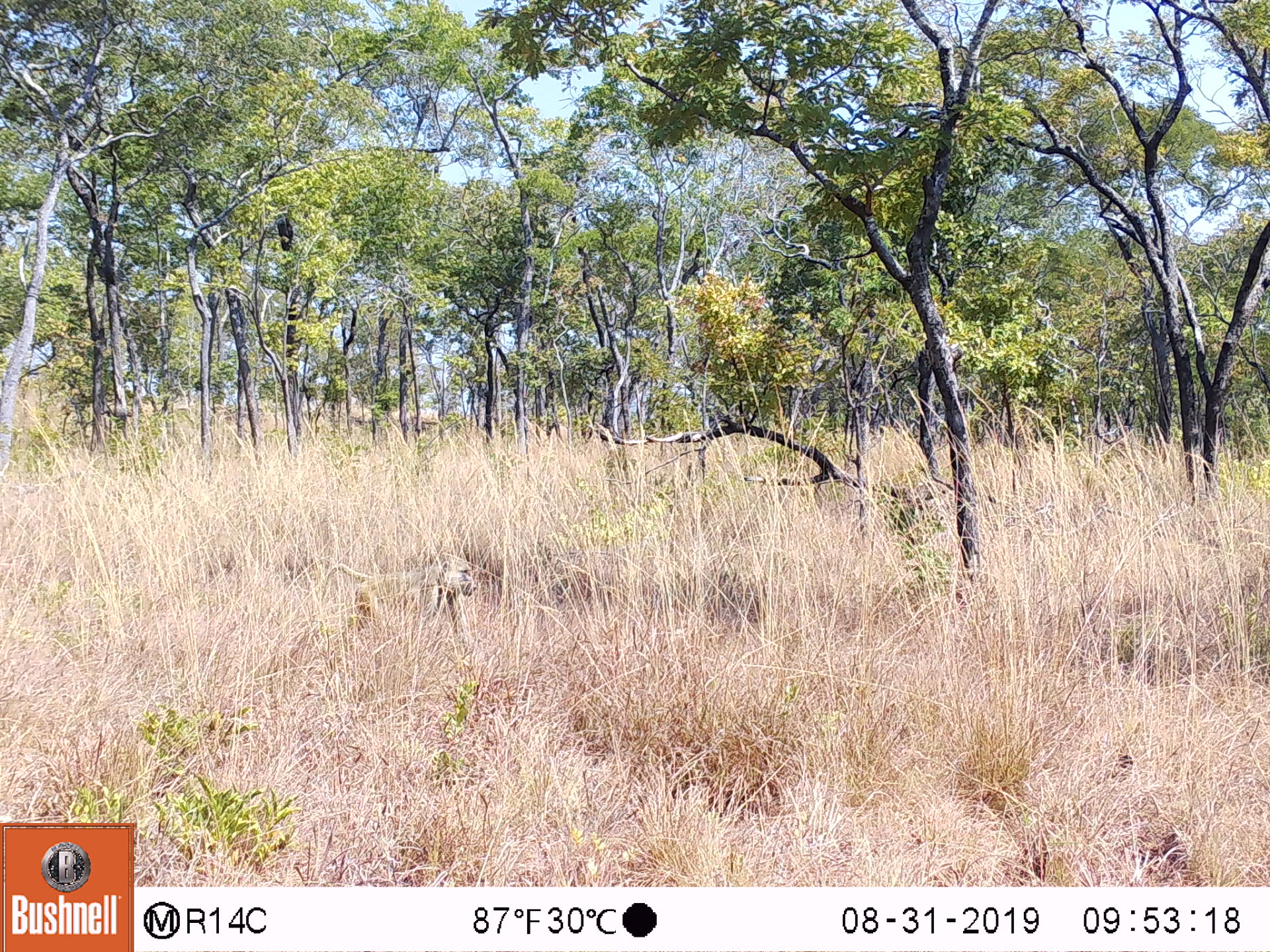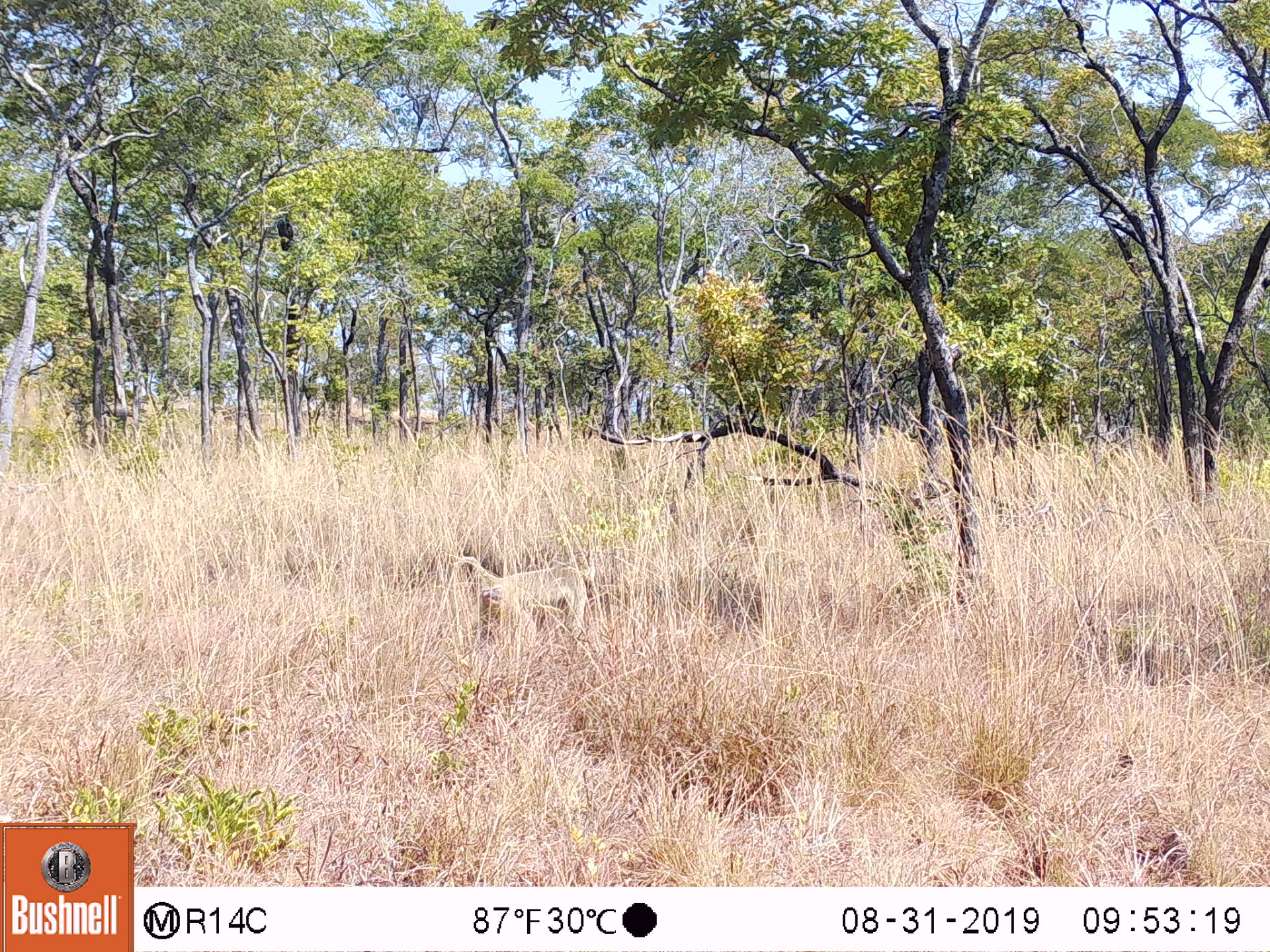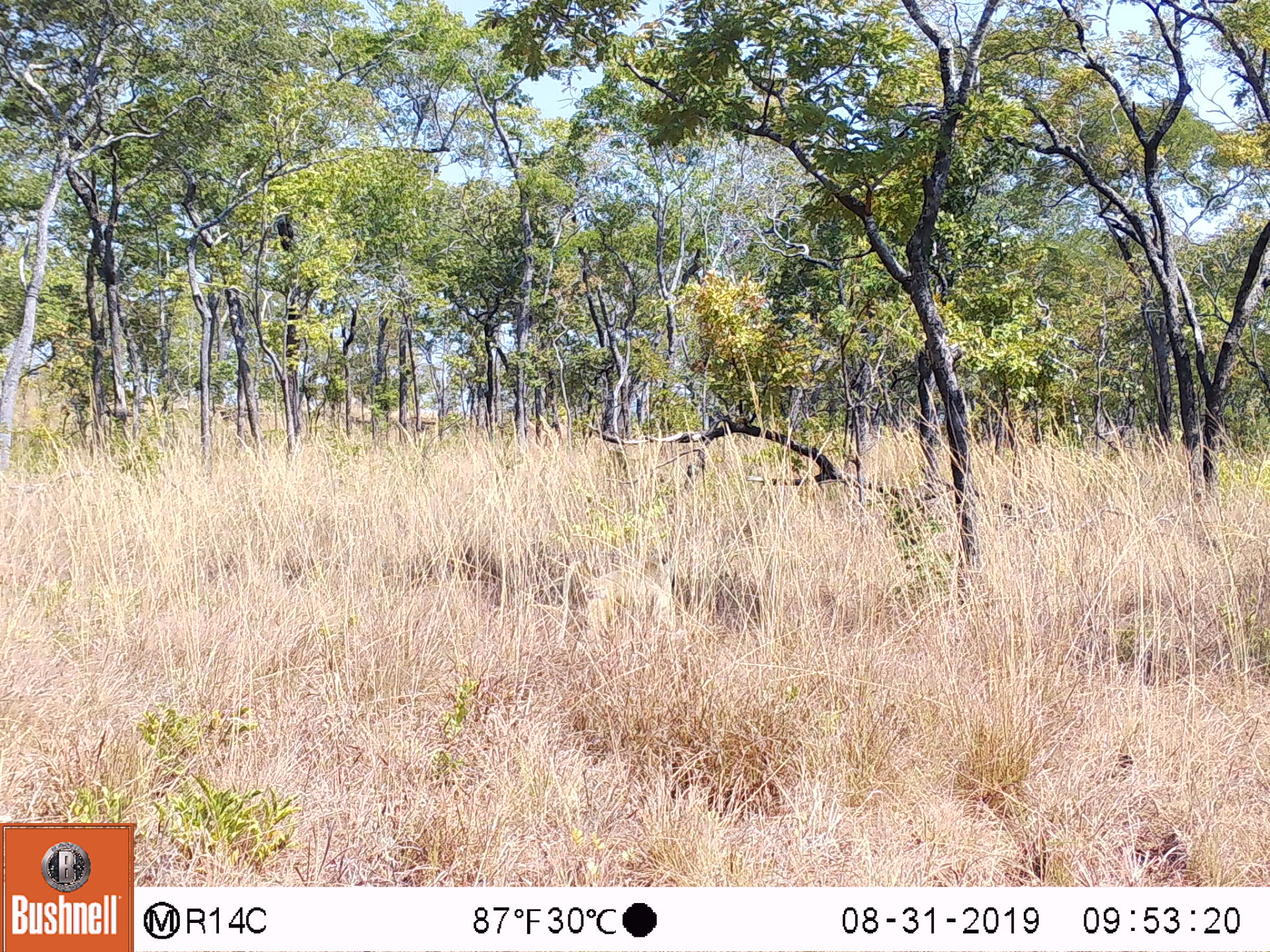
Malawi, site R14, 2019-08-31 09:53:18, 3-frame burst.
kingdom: Animalia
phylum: Chordata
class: Mammalia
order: Primates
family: Cercopithecidae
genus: Papio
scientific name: Papio cynocephalus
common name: yellow baboon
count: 1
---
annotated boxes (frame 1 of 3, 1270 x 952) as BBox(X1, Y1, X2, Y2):
yellow baboon: BBox(305, 546, 486, 676)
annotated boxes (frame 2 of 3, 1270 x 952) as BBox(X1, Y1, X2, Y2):
yellow baboon: BBox(437, 549, 595, 654)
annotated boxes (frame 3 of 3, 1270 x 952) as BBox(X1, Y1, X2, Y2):
yellow baboon: BBox(555, 545, 683, 650)